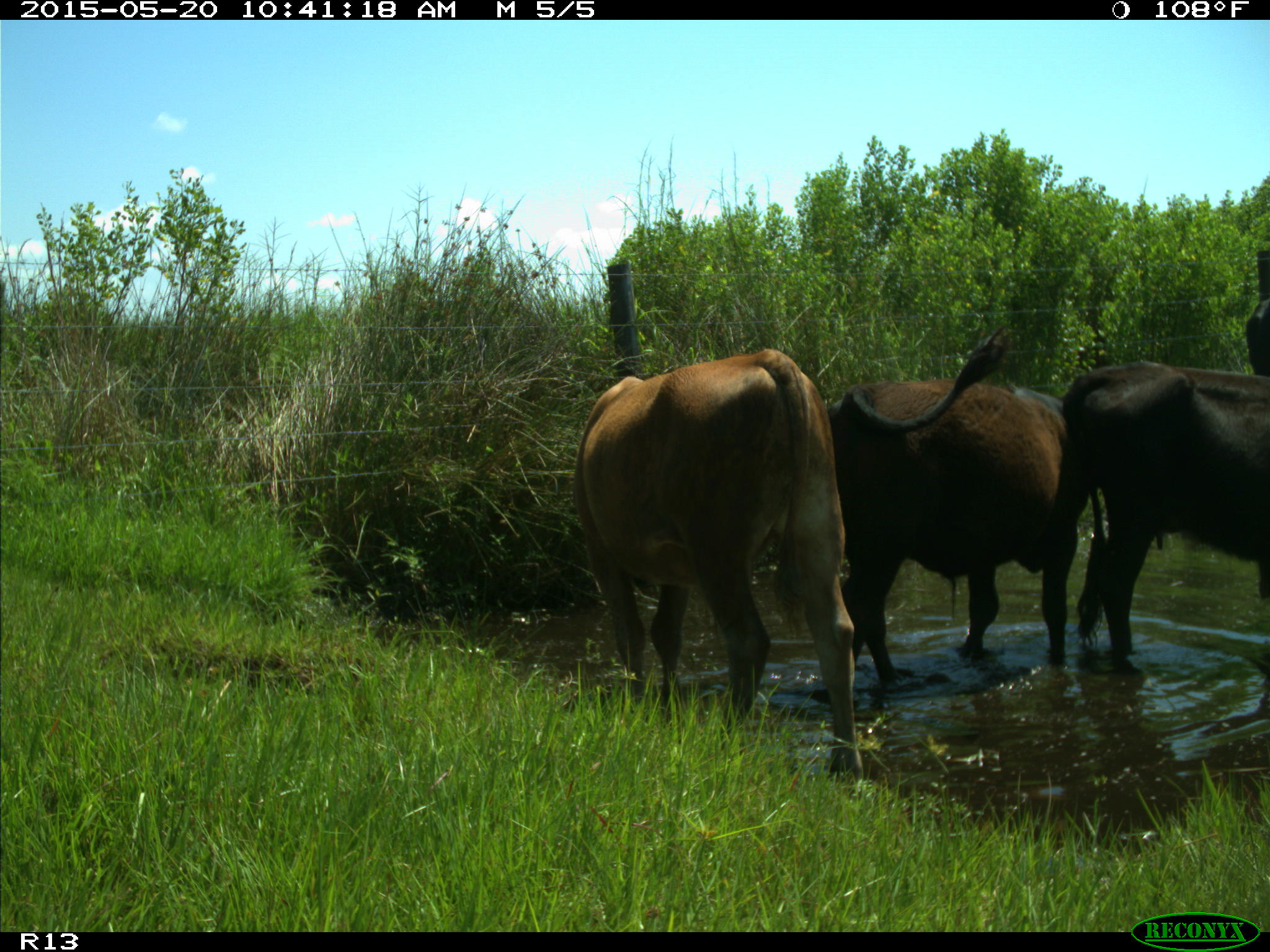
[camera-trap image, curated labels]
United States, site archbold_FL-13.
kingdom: Animalia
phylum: Chordata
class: Mammalia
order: Artiodactyla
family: Bovidae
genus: Bos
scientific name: Bos taurus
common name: domestic cow